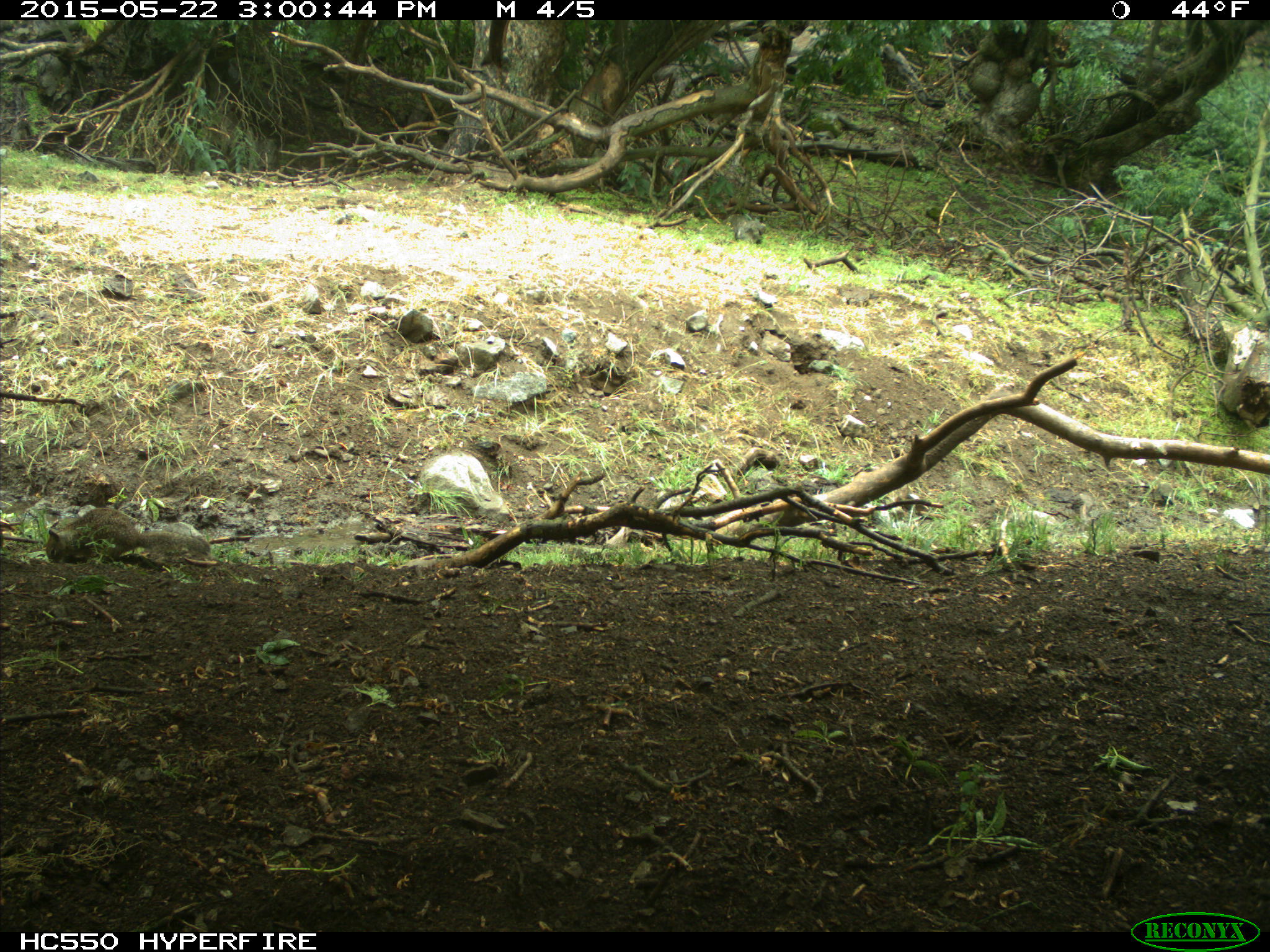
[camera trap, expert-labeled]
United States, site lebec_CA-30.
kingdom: Animalia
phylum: Chordata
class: Mammalia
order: Rodentia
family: Sciuridae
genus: Otospermophilus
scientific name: Otospermophilus beecheyi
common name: california ground squirrel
Otospermophilus beecheyi (california ground squirrel).